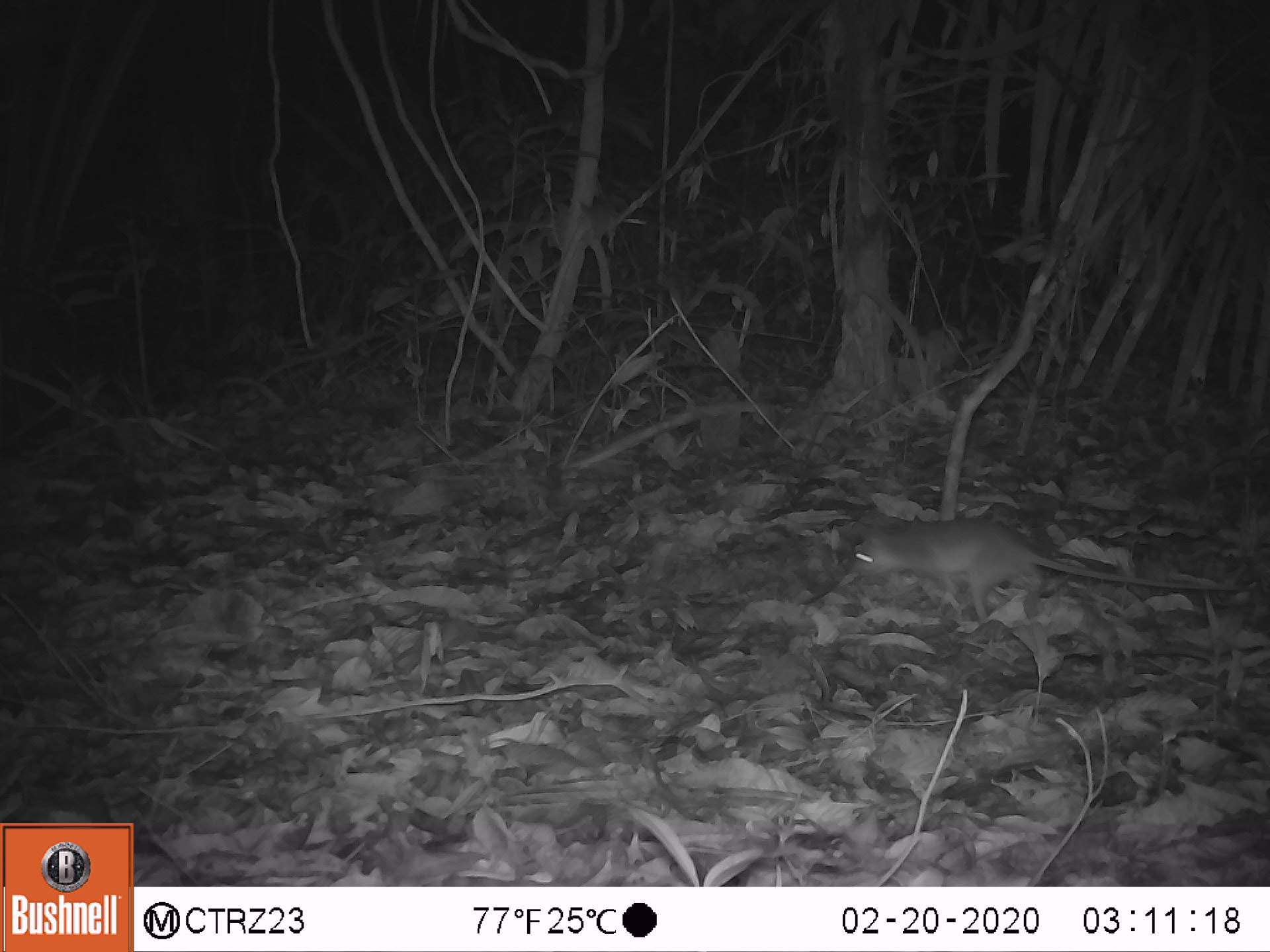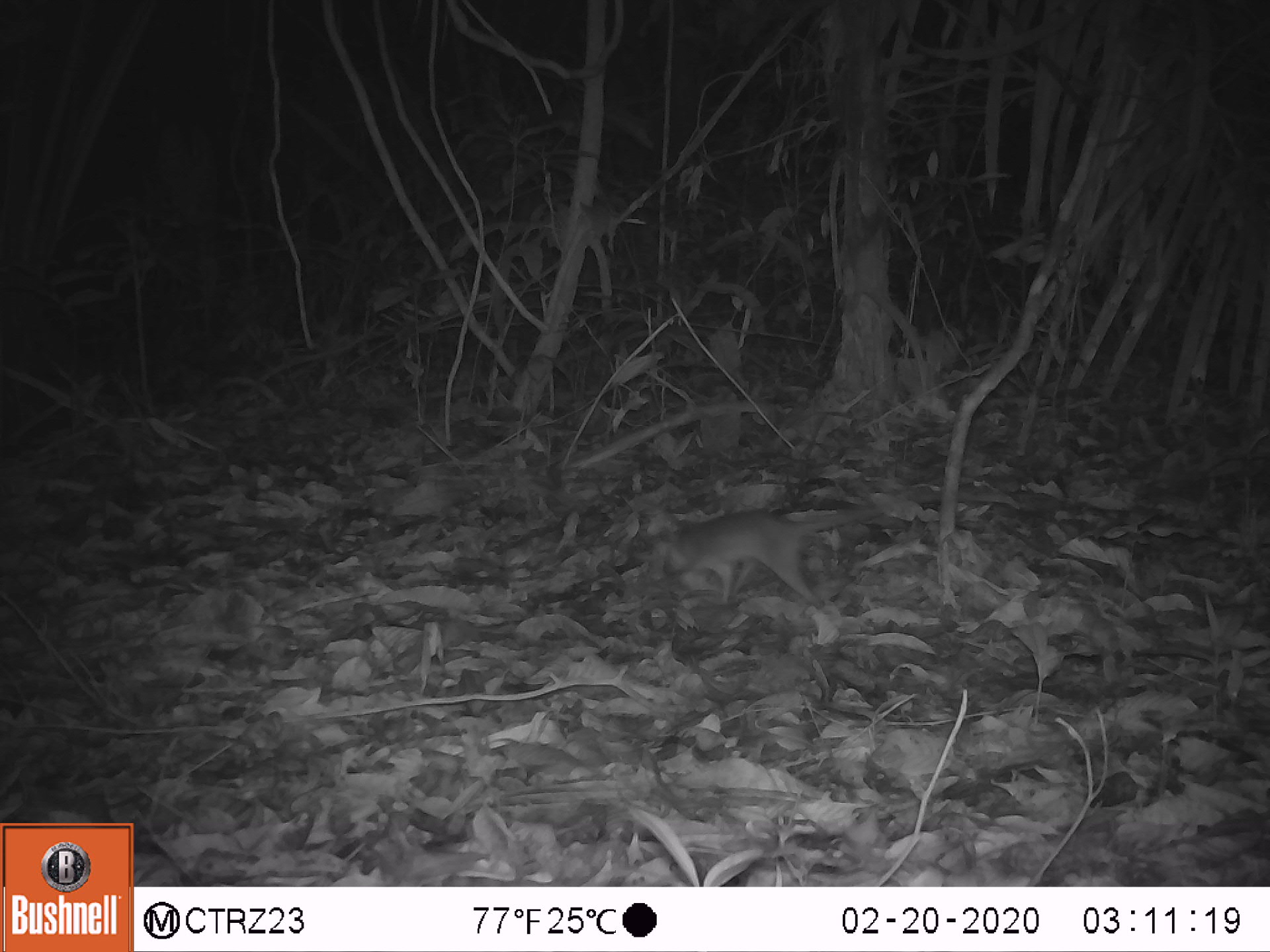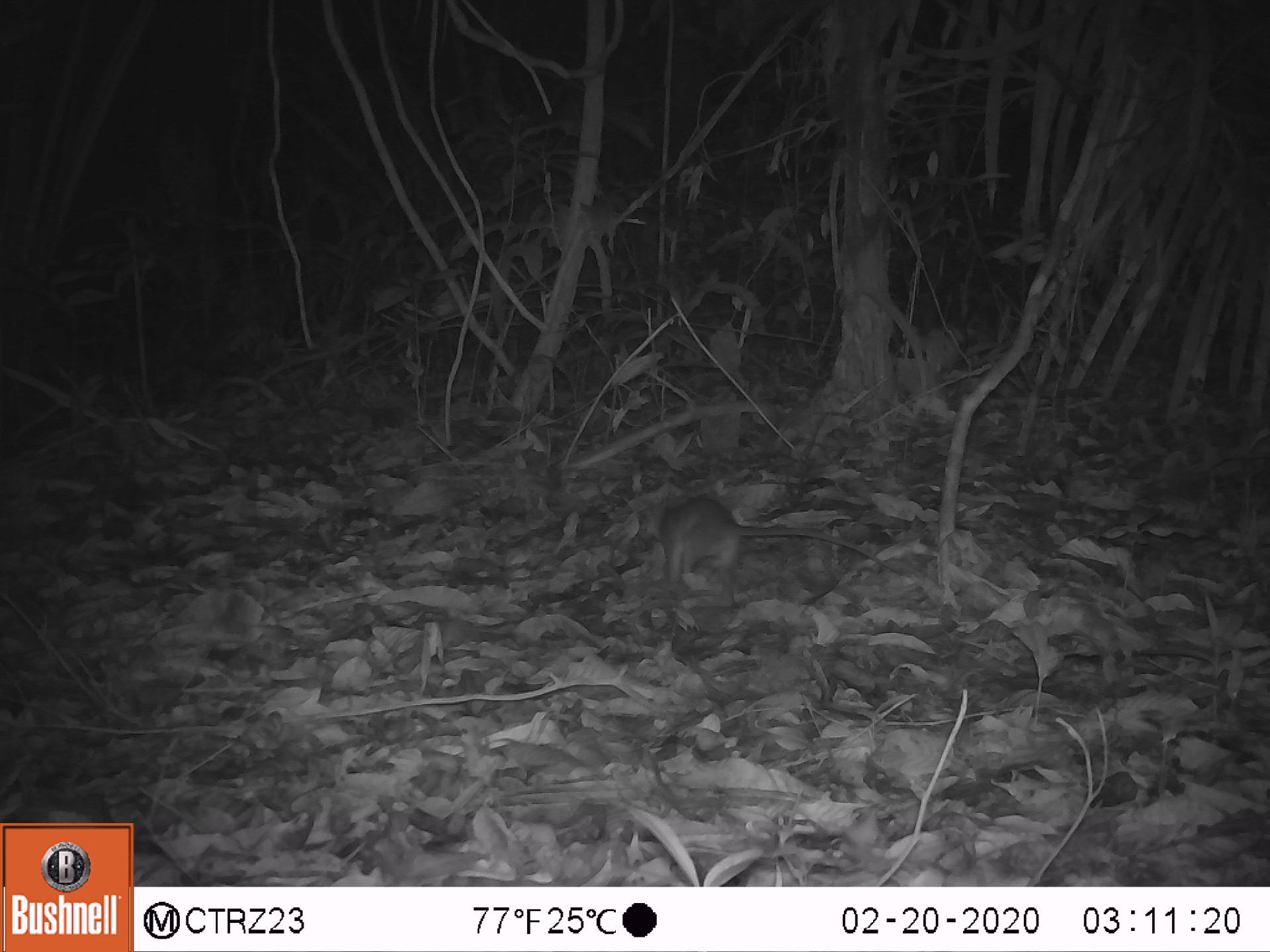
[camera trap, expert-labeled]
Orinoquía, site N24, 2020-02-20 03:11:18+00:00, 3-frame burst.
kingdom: Animalia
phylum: Chordata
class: Mammalia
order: Rodentia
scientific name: Rodentia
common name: rodent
Rodent (Rodentia).